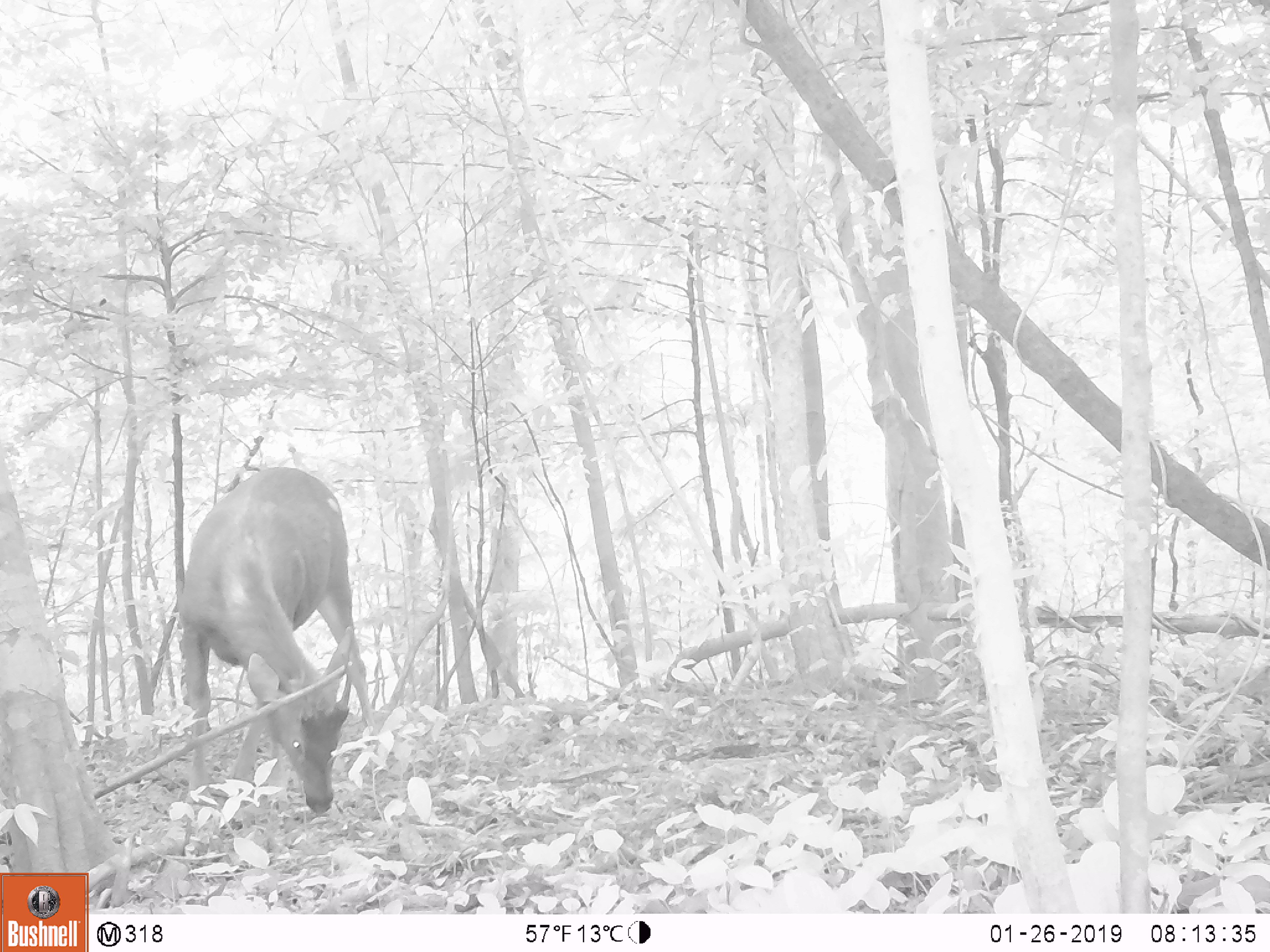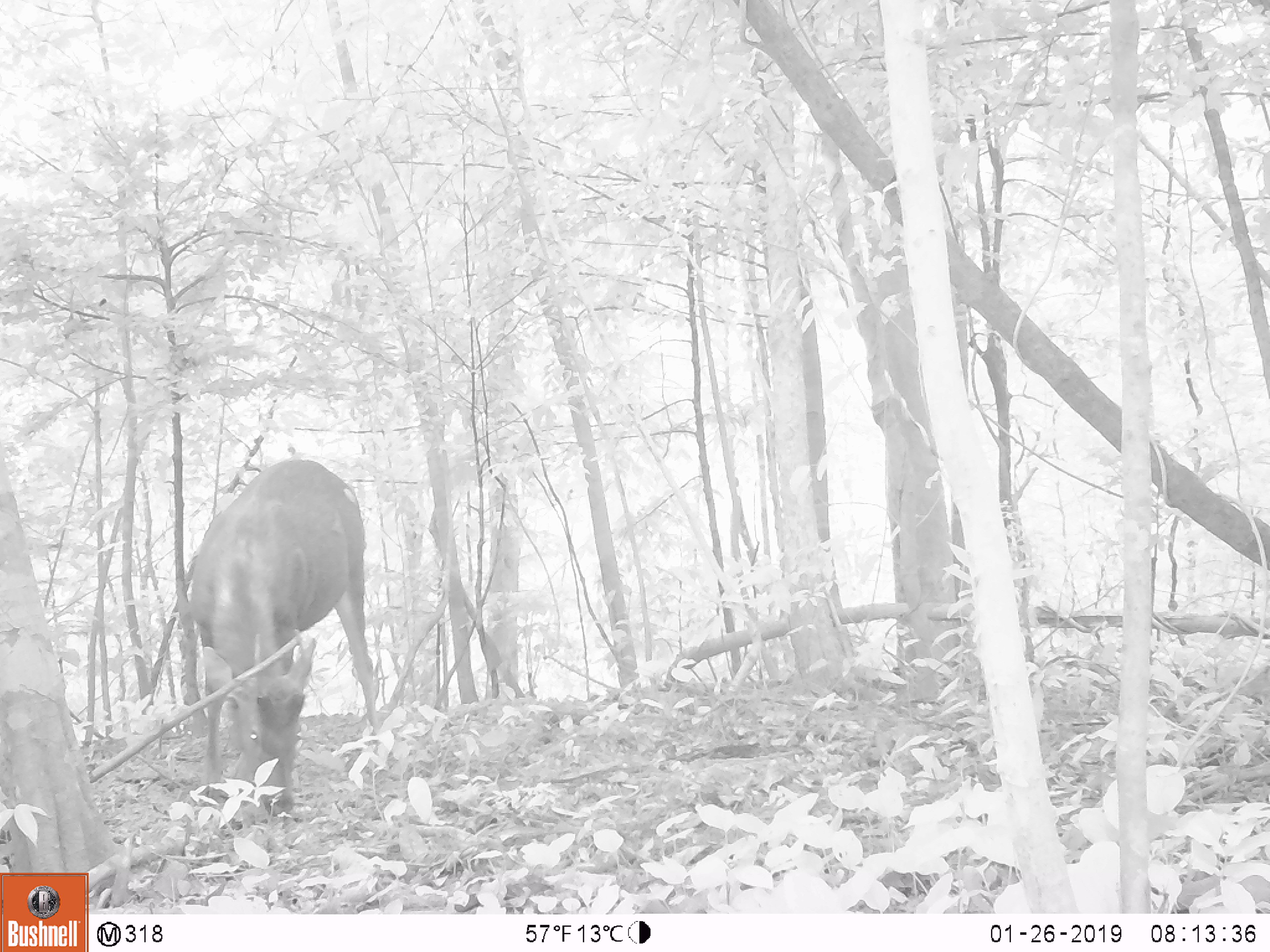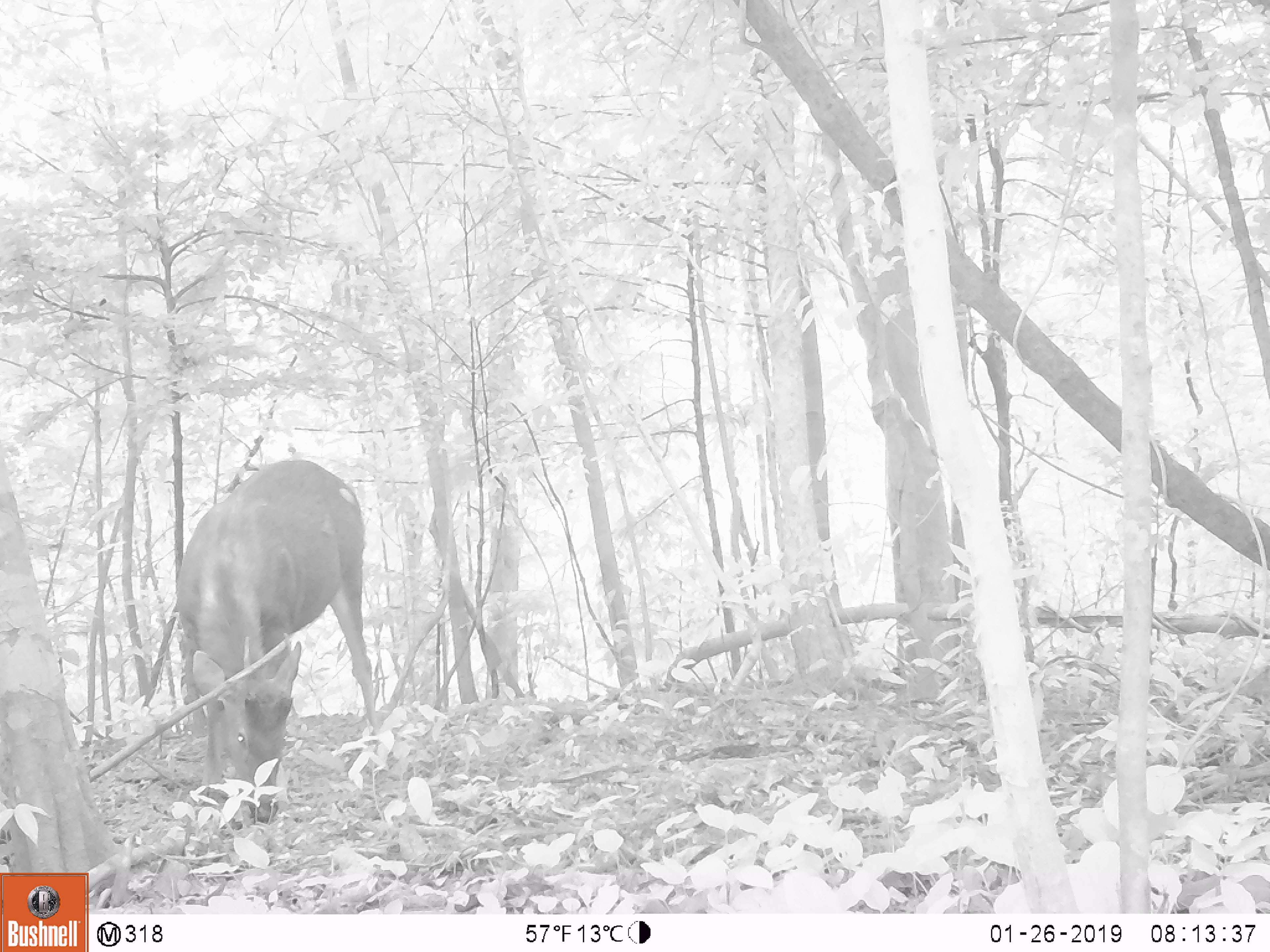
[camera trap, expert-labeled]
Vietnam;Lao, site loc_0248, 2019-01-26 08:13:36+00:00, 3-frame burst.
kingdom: Animalia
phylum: Chordata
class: Mammalia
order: Artiodactyla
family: Cervidae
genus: Rusa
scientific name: Rusa unicolor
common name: sambar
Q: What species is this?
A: Sambar (Rusa unicolor).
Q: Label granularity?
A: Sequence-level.